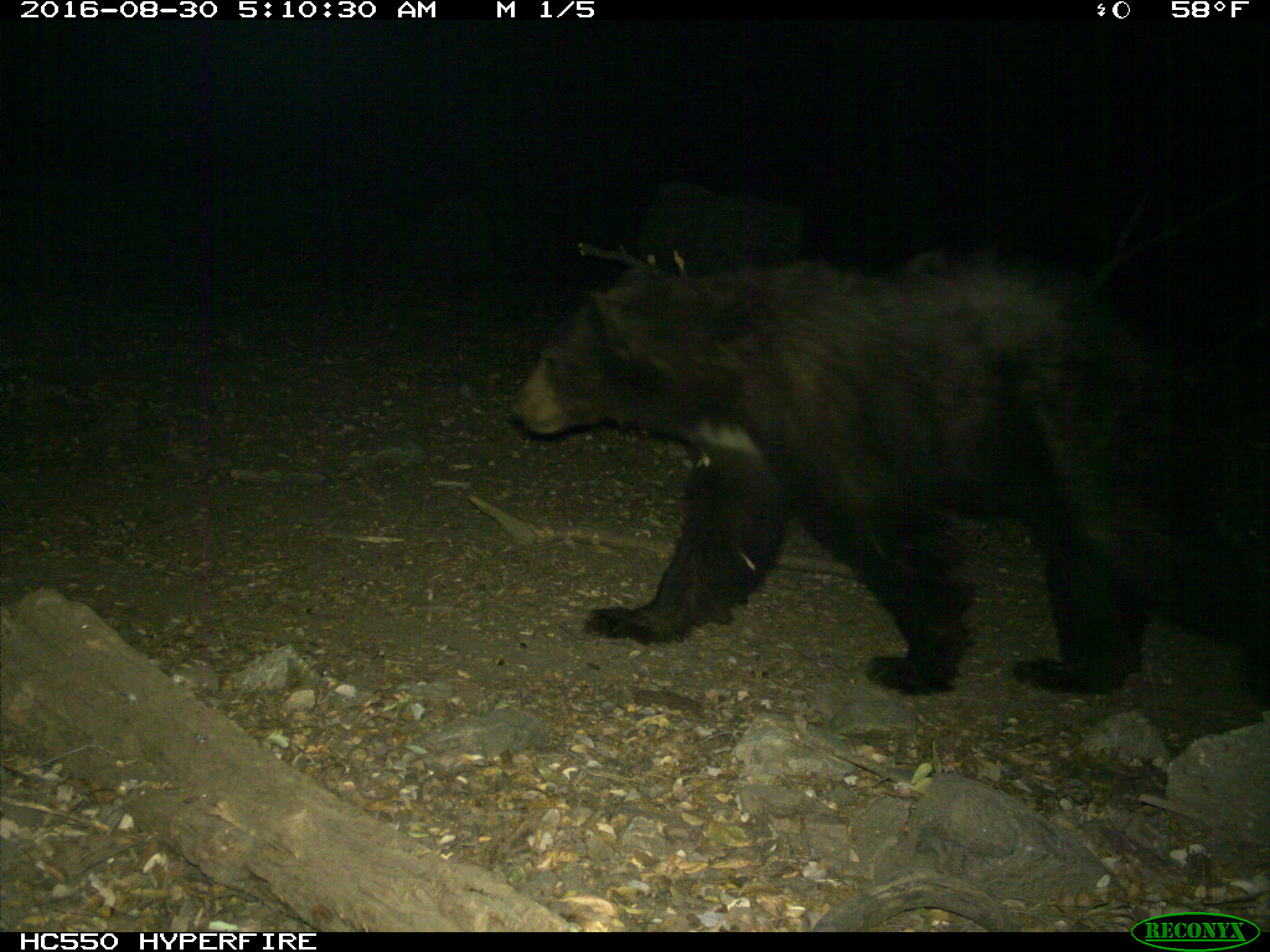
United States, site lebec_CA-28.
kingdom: Animalia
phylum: Chordata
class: Mammalia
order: Carnivora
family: Ursidae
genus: Ursus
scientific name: Ursus americanus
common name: american black bear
Ursus americanus (american black bear).